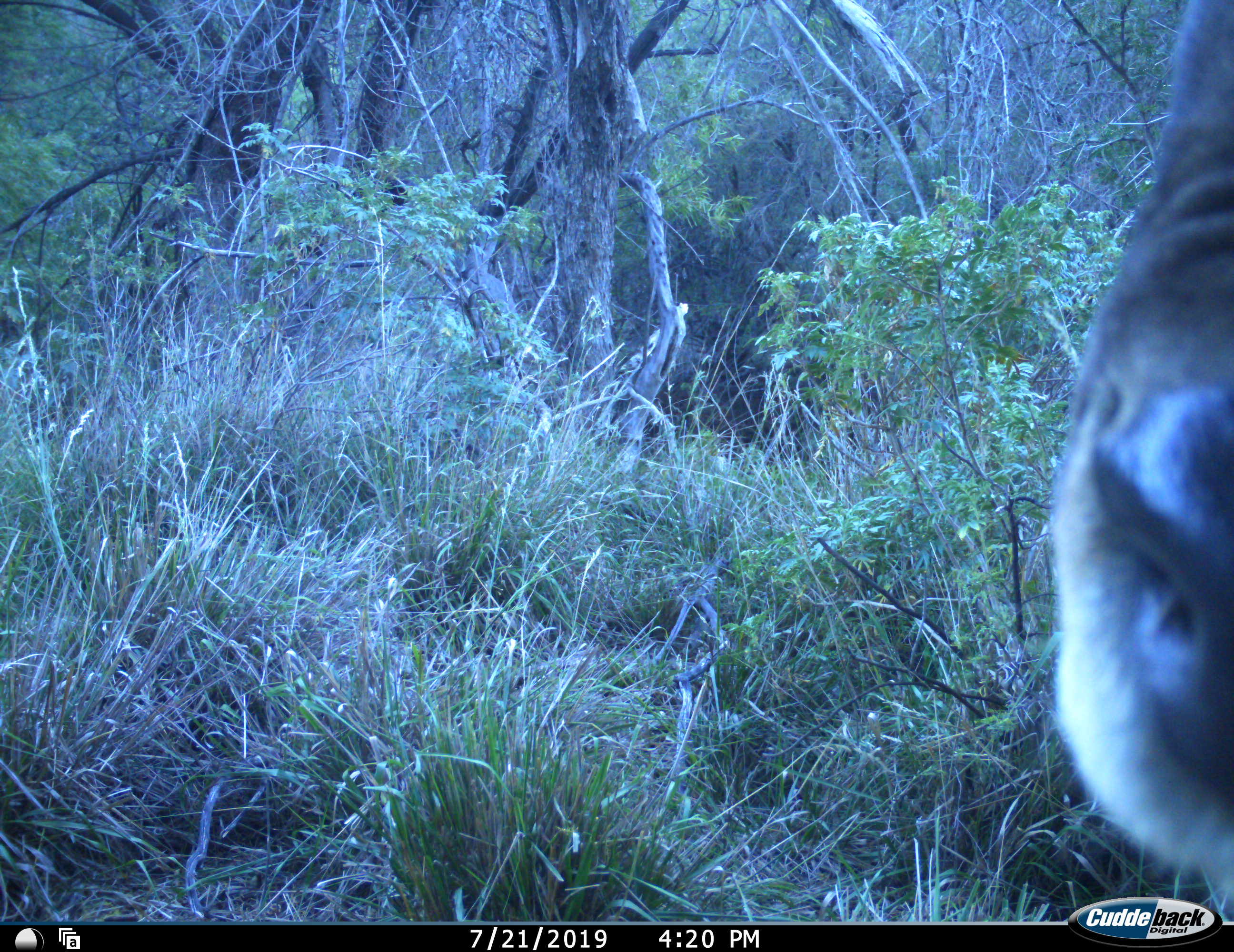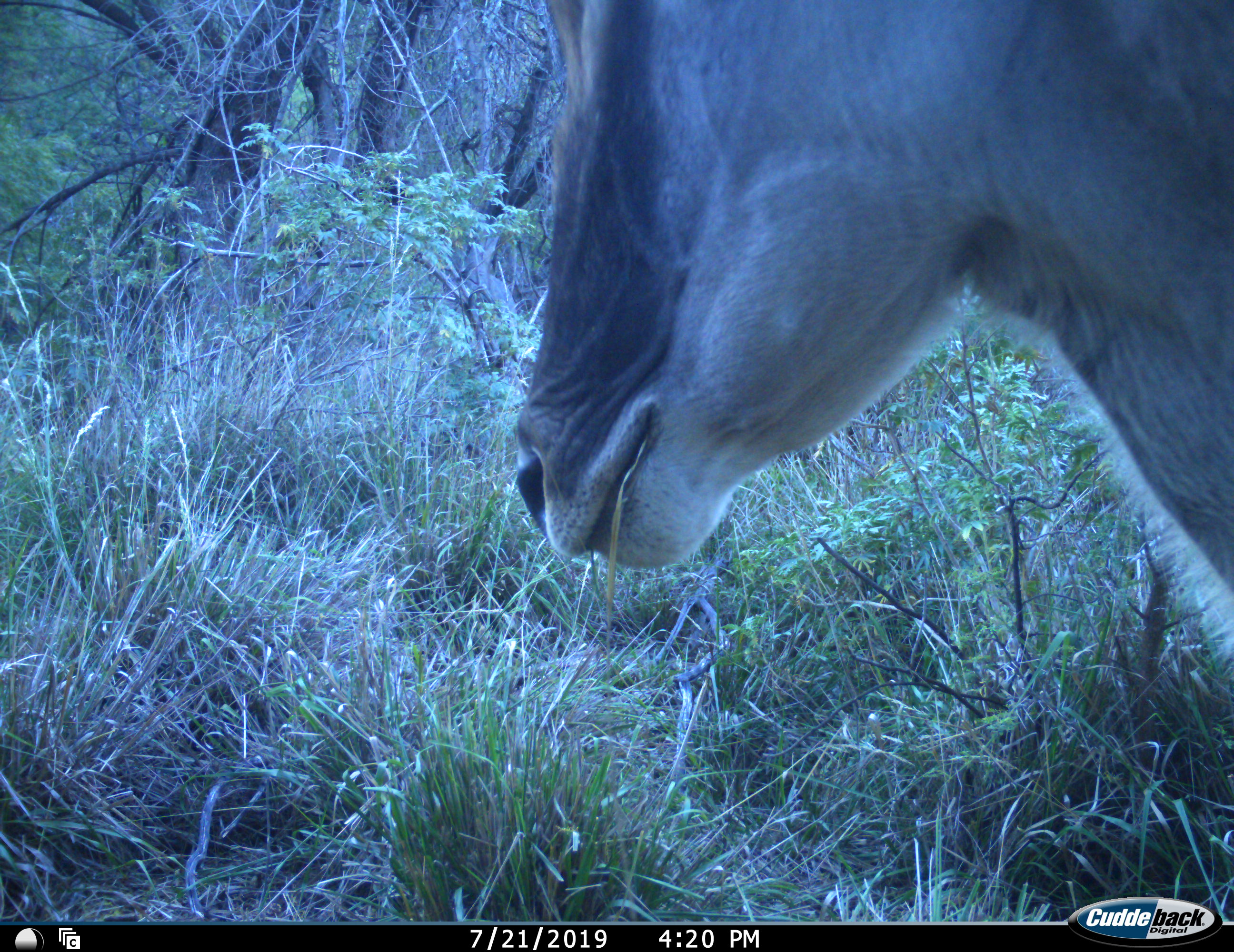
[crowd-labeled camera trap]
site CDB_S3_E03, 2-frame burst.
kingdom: Animalia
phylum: Chordata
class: Mammalia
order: Artiodactyla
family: Bovidae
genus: Tragelaphus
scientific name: Tragelaphus oryx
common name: eland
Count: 1.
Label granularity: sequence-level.